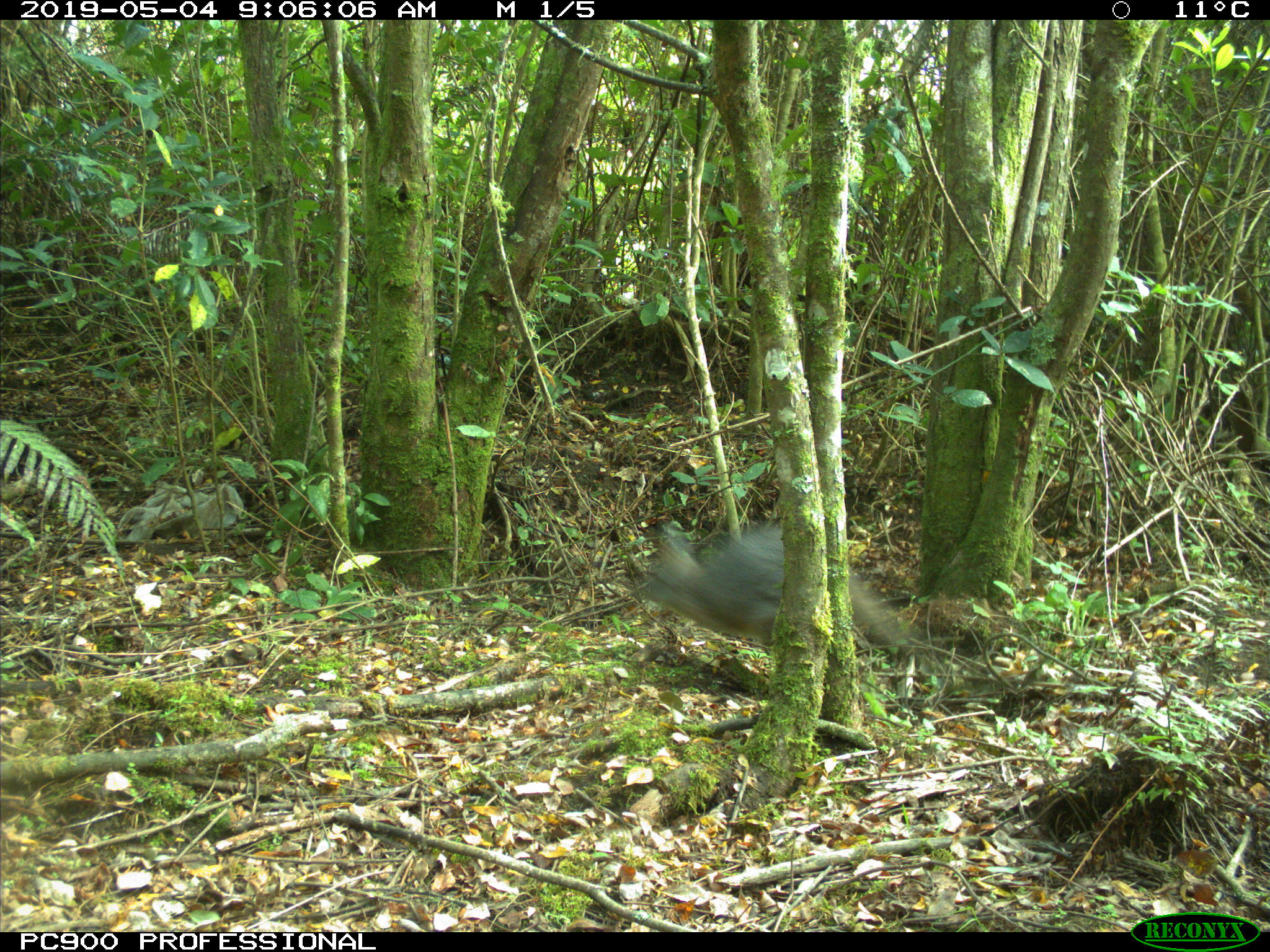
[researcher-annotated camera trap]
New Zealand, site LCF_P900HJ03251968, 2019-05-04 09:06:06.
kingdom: Animalia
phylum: Chordata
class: Mammalia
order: Diprotodontia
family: Macropodidae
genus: Notamacropus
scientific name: Notamacropus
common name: wallaby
Wallaby (Notamacropus).